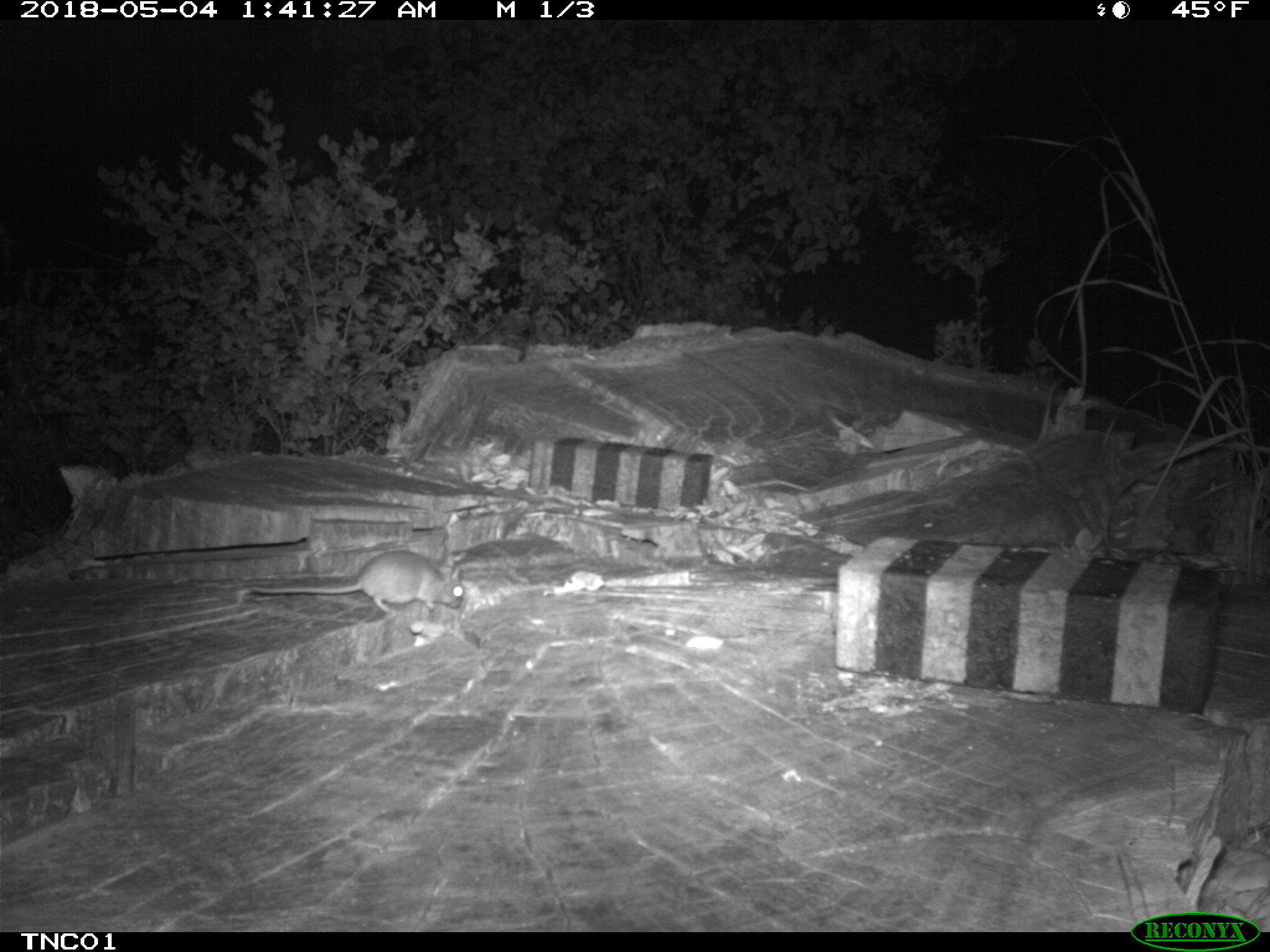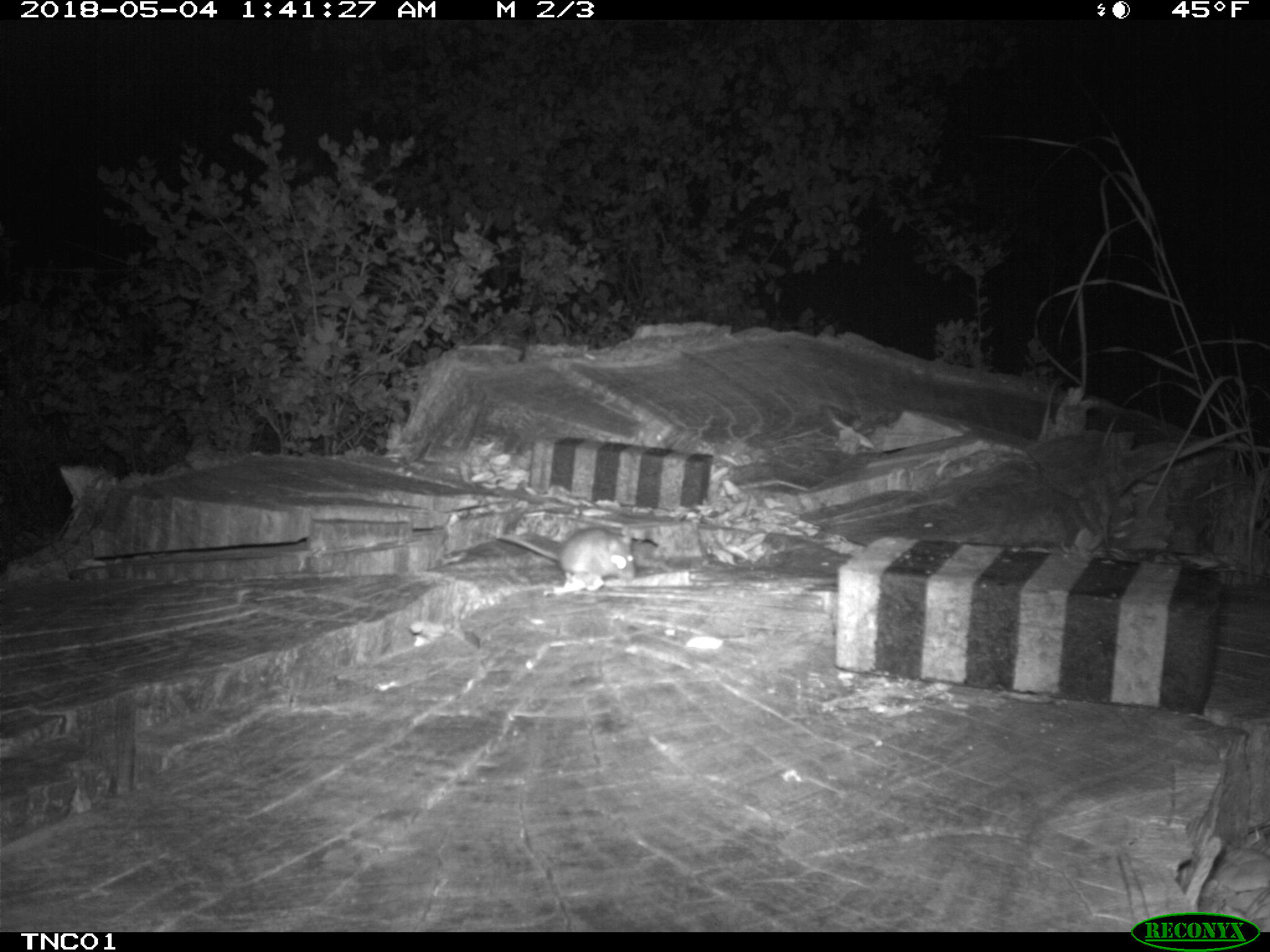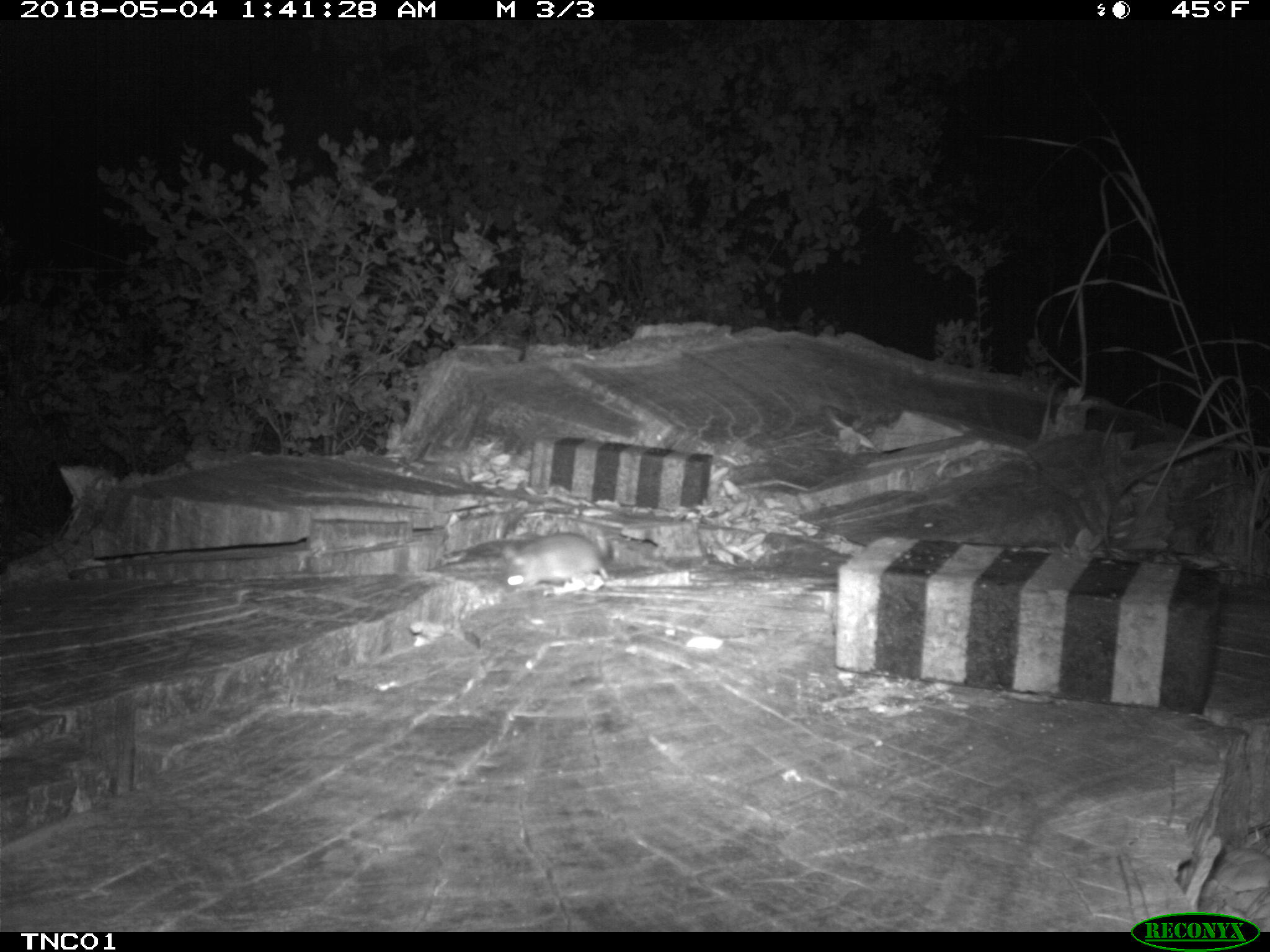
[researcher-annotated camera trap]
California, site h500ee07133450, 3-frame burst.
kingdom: Animalia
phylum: Chordata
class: Mammalia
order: Rodentia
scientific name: Rodentia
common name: rodent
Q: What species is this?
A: Rodent (Rodentia).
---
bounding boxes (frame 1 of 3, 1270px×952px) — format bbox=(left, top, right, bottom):
rodent: bbox=(248, 550, 463, 617)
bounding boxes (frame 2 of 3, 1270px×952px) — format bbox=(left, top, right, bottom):
rodent: bbox=(491, 527, 635, 591)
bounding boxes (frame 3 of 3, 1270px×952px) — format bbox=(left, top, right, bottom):
rodent: bbox=(503, 532, 608, 588)